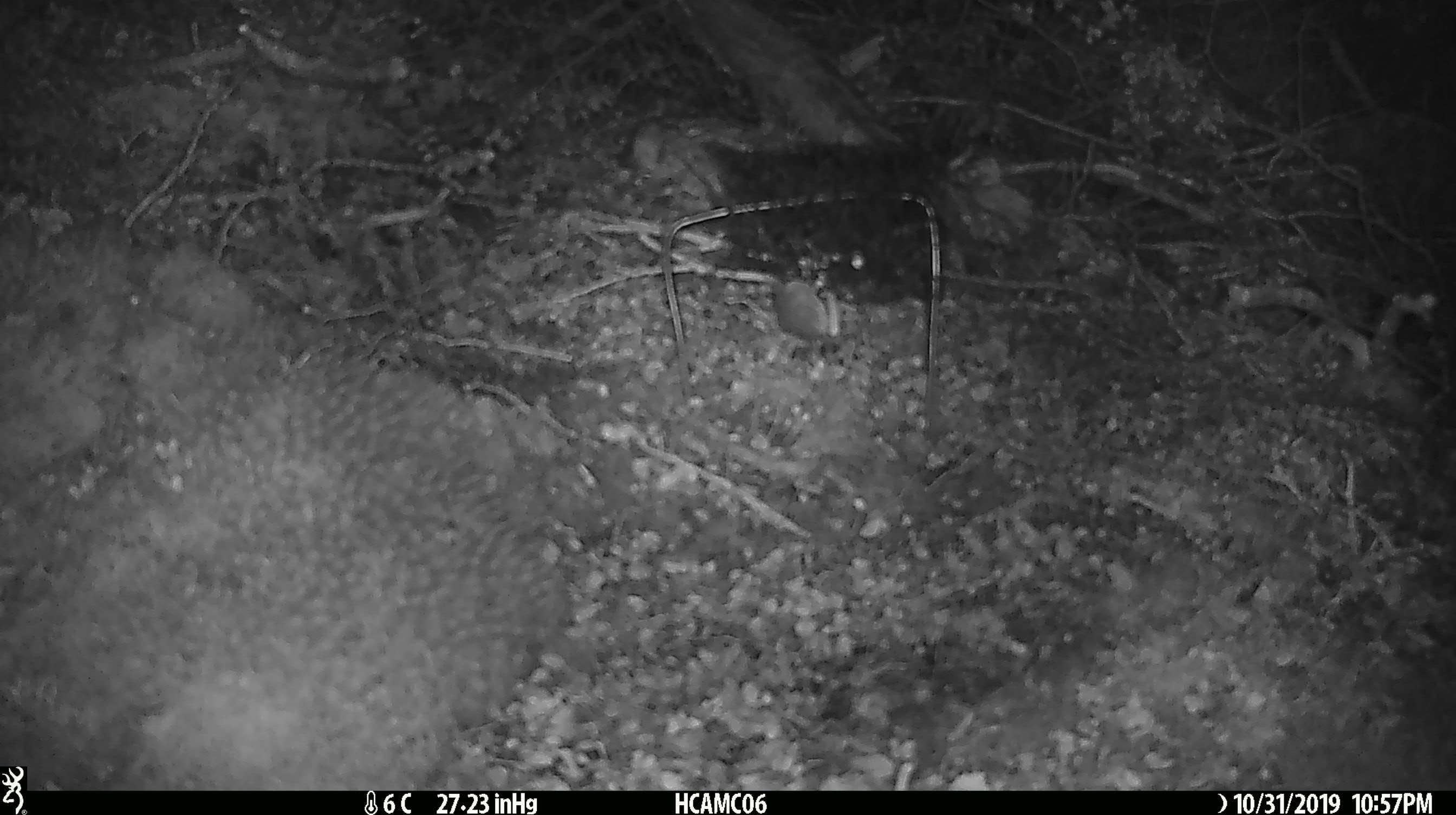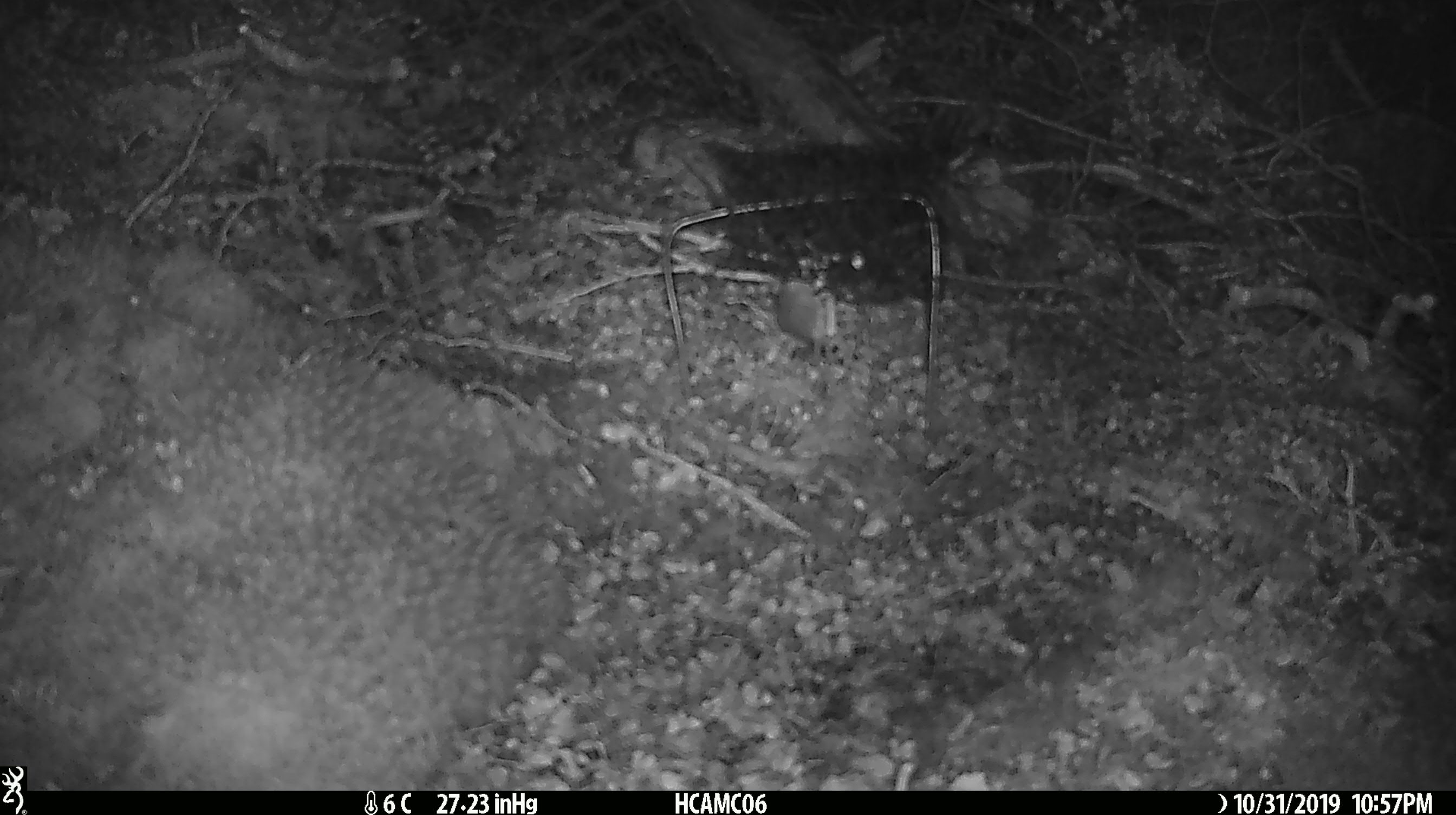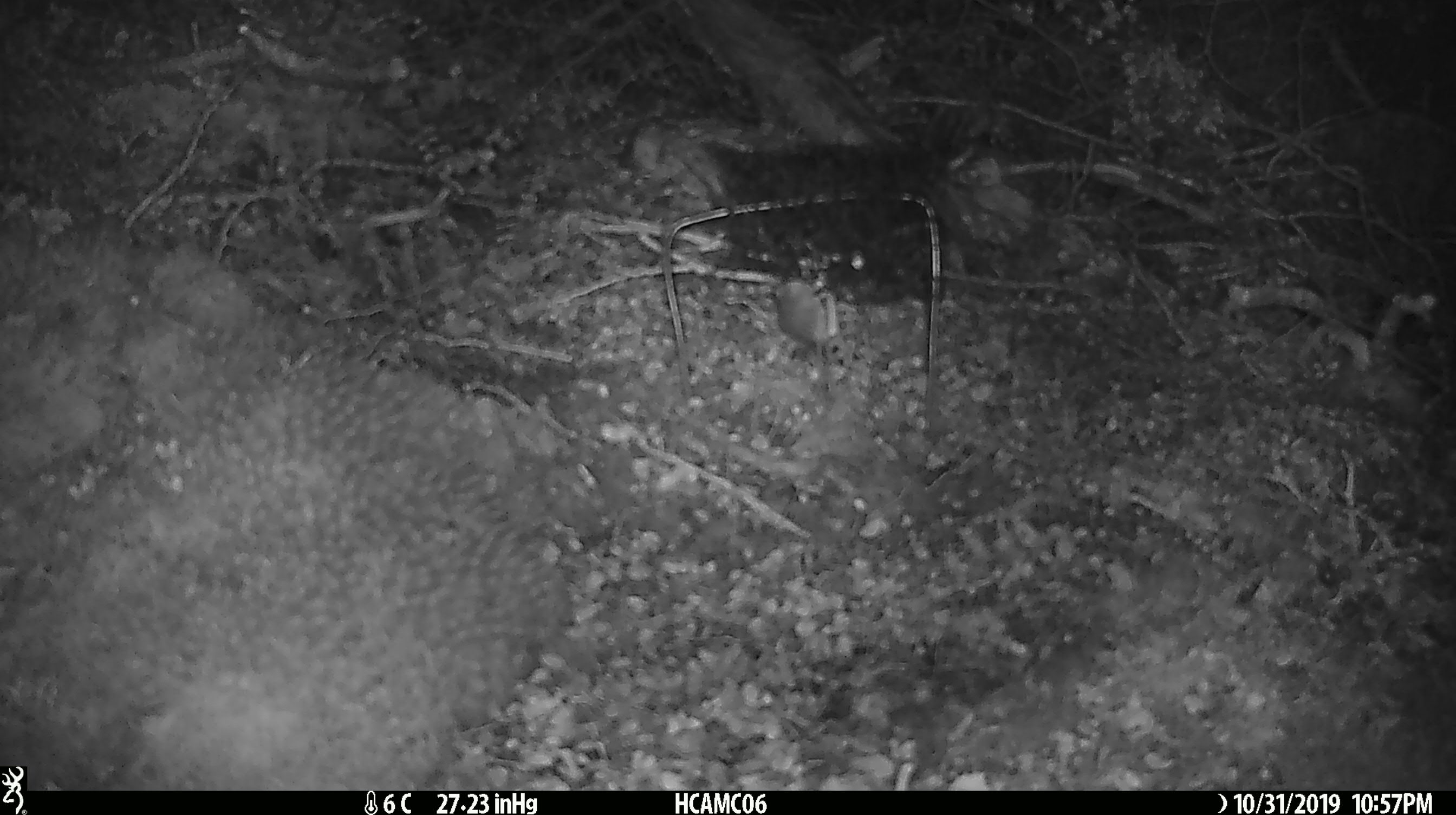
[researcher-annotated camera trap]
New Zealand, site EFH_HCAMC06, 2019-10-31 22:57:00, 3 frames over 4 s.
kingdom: Animalia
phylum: Chordata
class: Mammalia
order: Rodentia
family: Muridae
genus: Mus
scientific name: Mus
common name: mouse